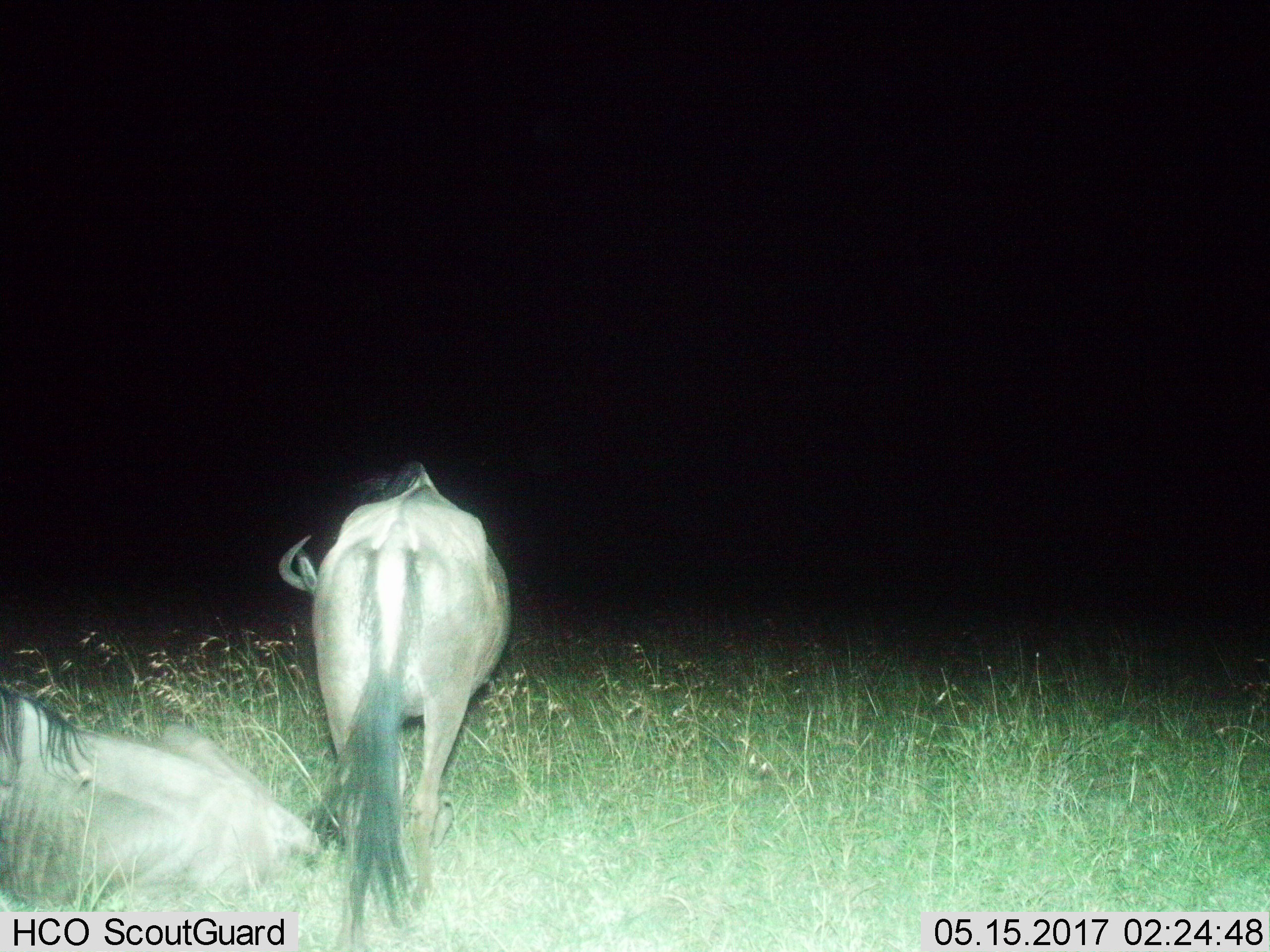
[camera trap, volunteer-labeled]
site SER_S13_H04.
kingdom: Animalia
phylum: Chordata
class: Mammalia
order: Artiodactyla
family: Bovidae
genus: Connochaetes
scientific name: Connochaetes taurinus taurinus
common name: blue wildebeest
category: wildebeestblue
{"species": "wildebeestblue (blue wildebeest) (Connochaetes taurinus taurinus)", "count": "2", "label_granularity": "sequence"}